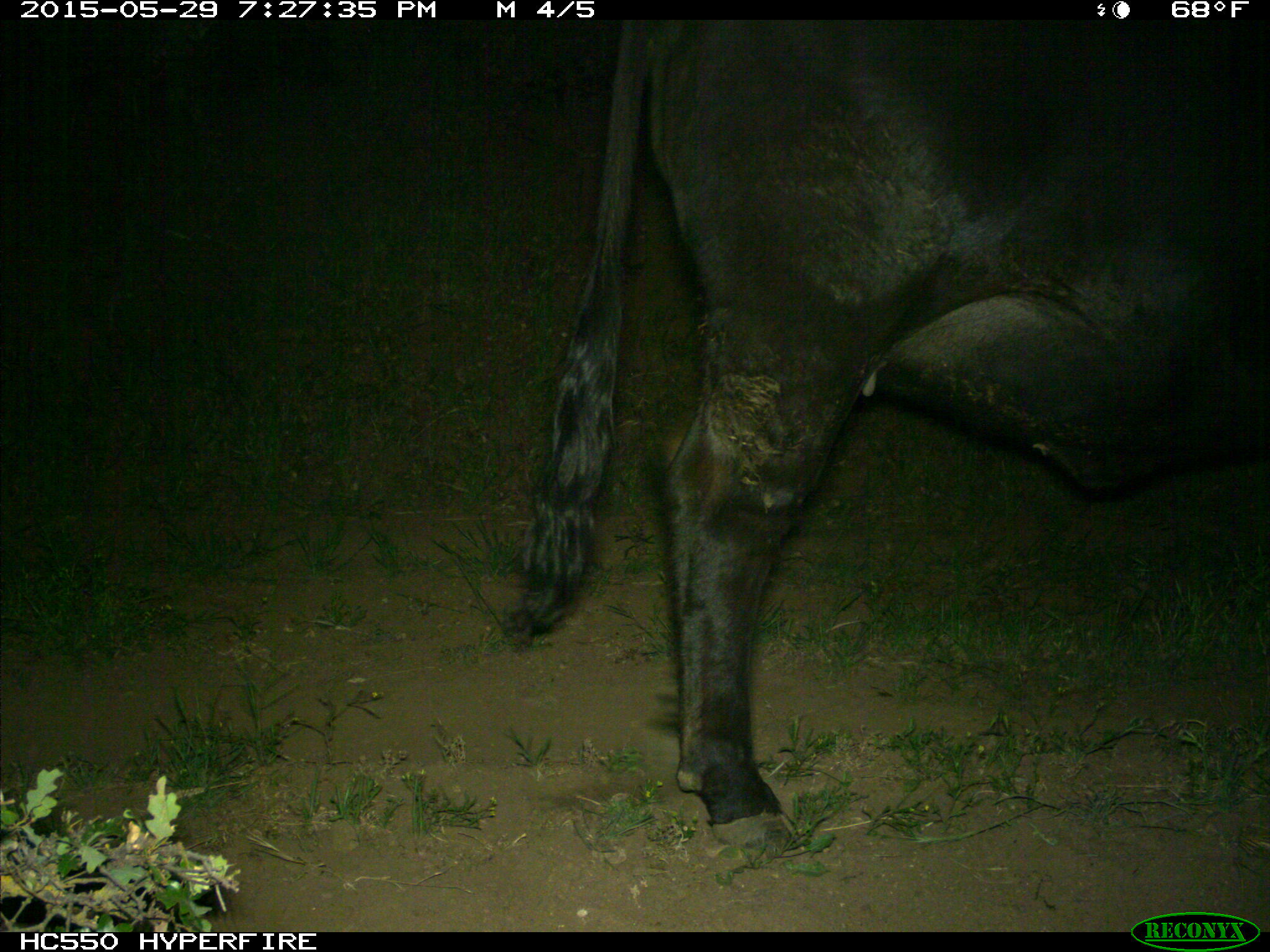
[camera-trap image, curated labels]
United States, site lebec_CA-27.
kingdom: Animalia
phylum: Chordata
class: Mammalia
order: Artiodactyla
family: Bovidae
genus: Bos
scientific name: Bos taurus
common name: domestic cow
Bos taurus (domestic cow).